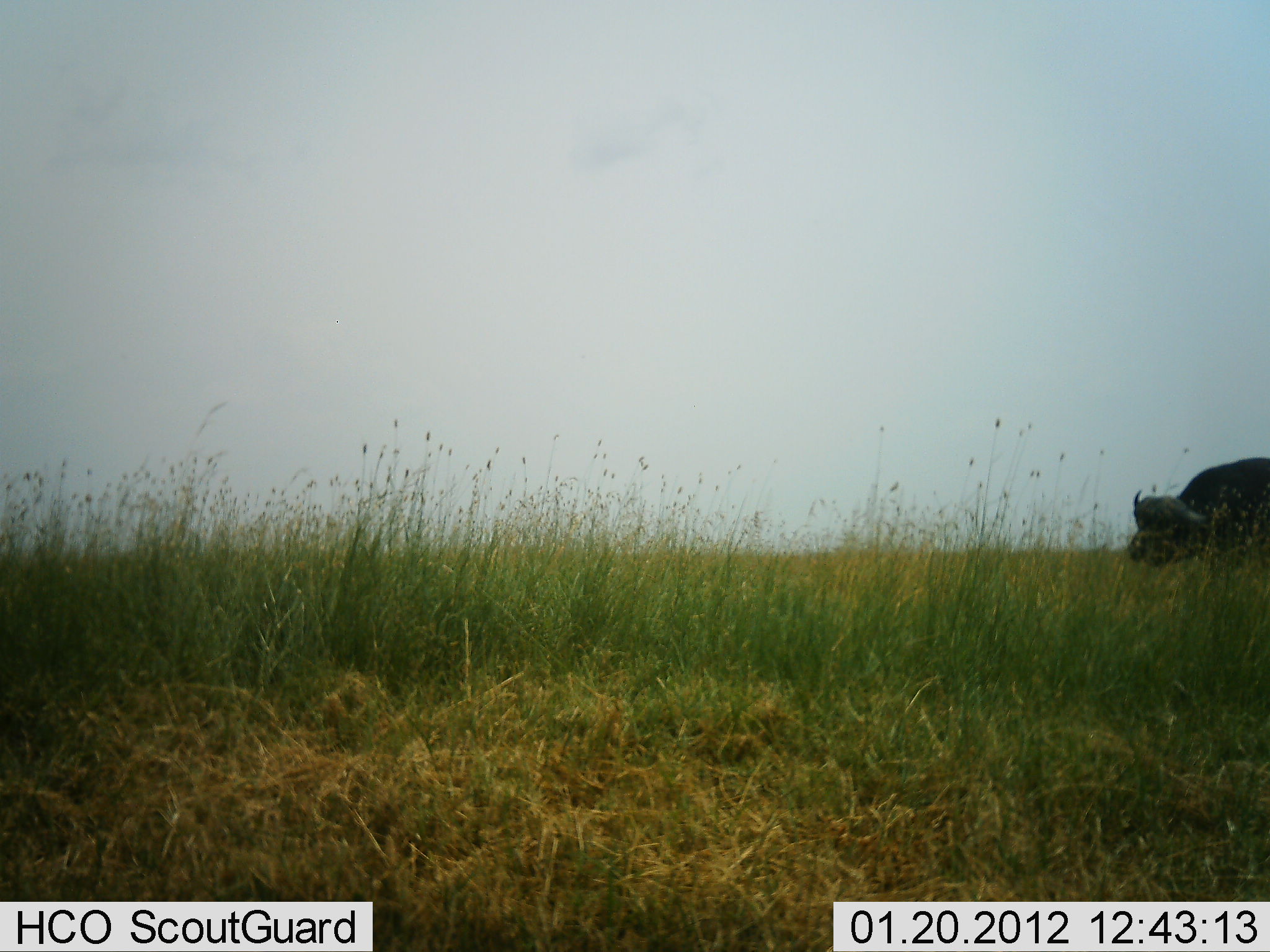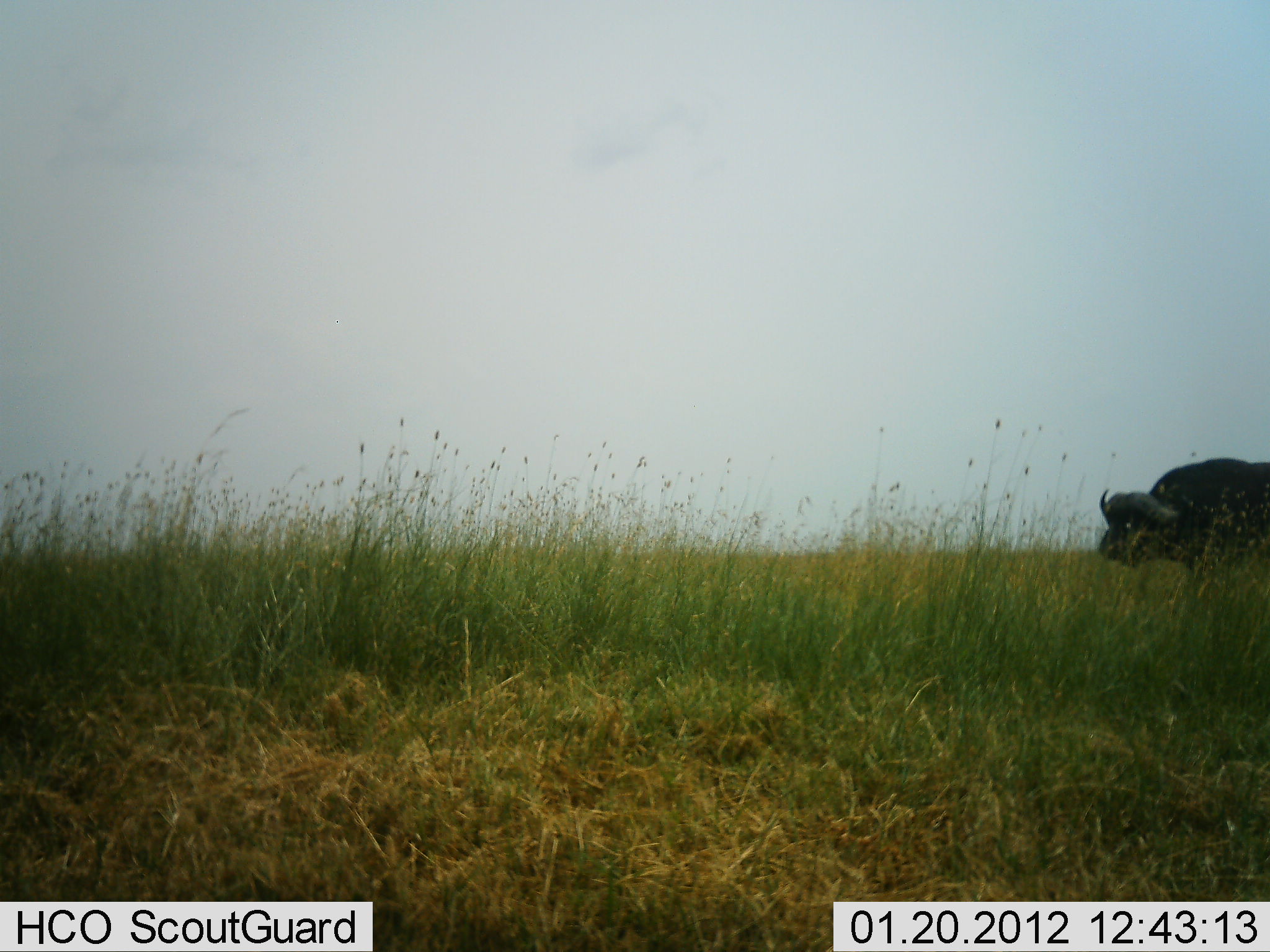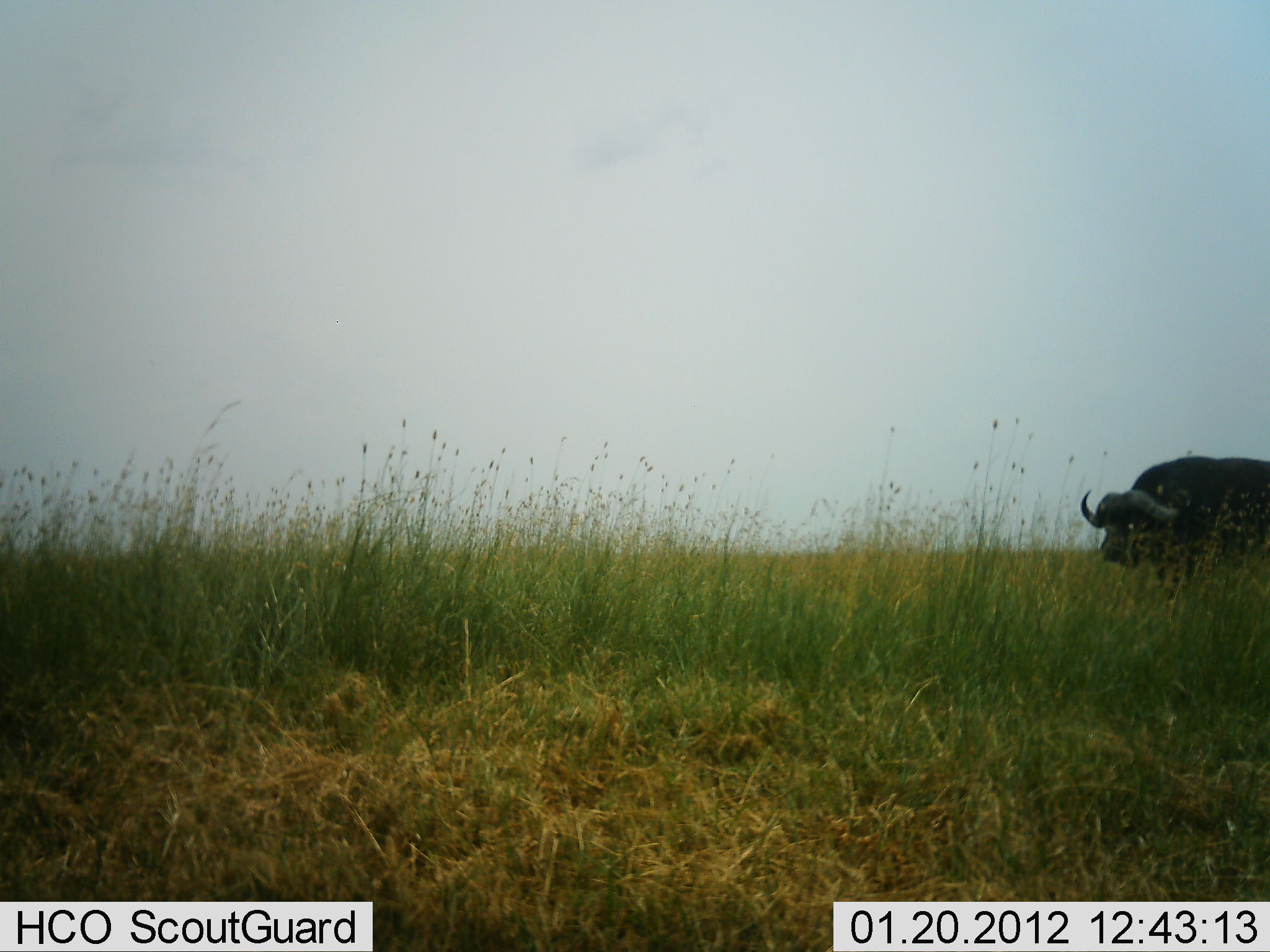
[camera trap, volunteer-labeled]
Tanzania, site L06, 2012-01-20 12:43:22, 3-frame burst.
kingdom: Animalia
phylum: Chordata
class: Mammalia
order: Artiodactyla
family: Bovidae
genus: Syncerus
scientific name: Syncerus caffer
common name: cape buffalo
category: buffalo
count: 1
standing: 27%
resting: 0%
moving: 80%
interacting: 0%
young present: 0%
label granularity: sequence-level